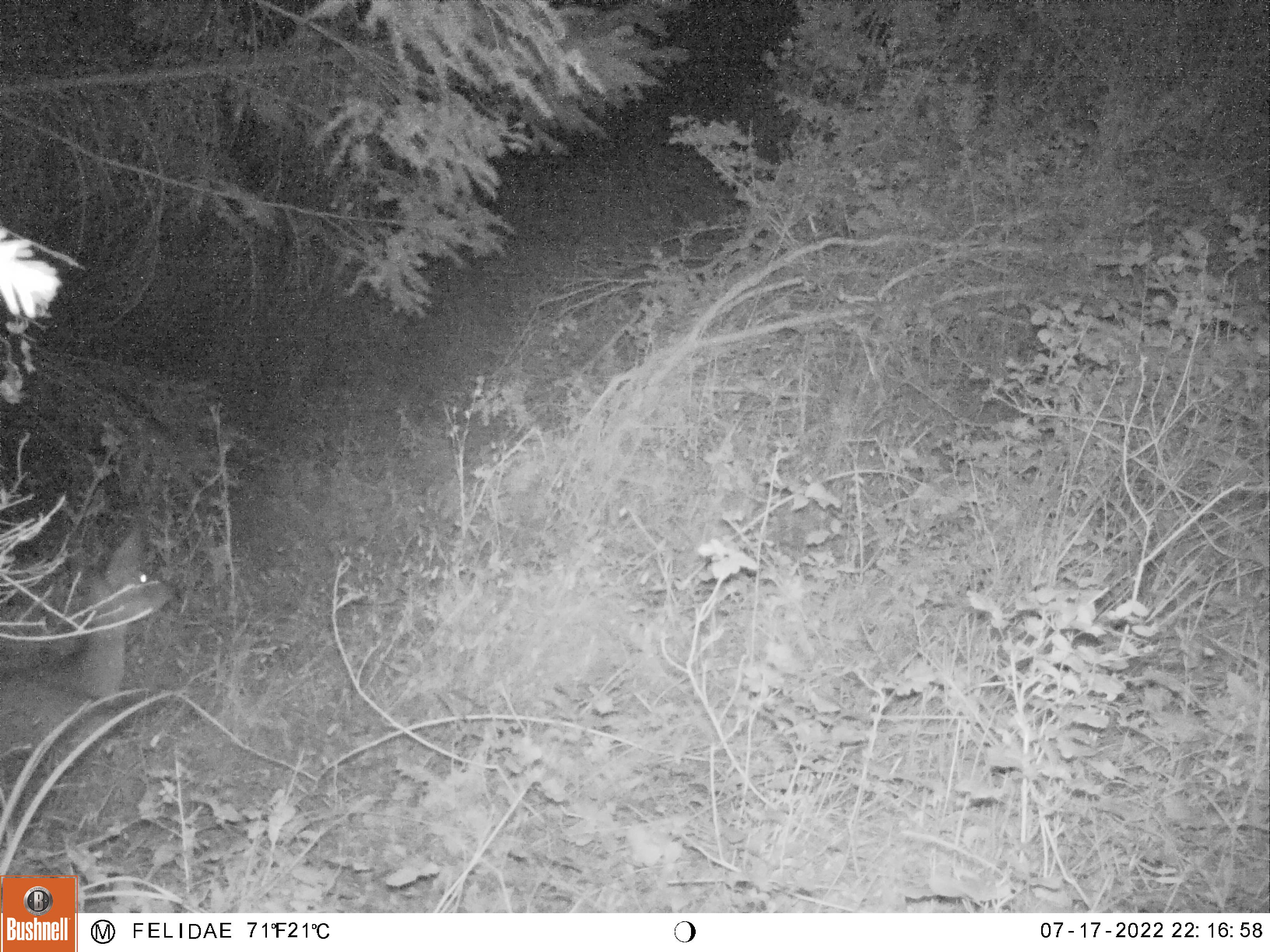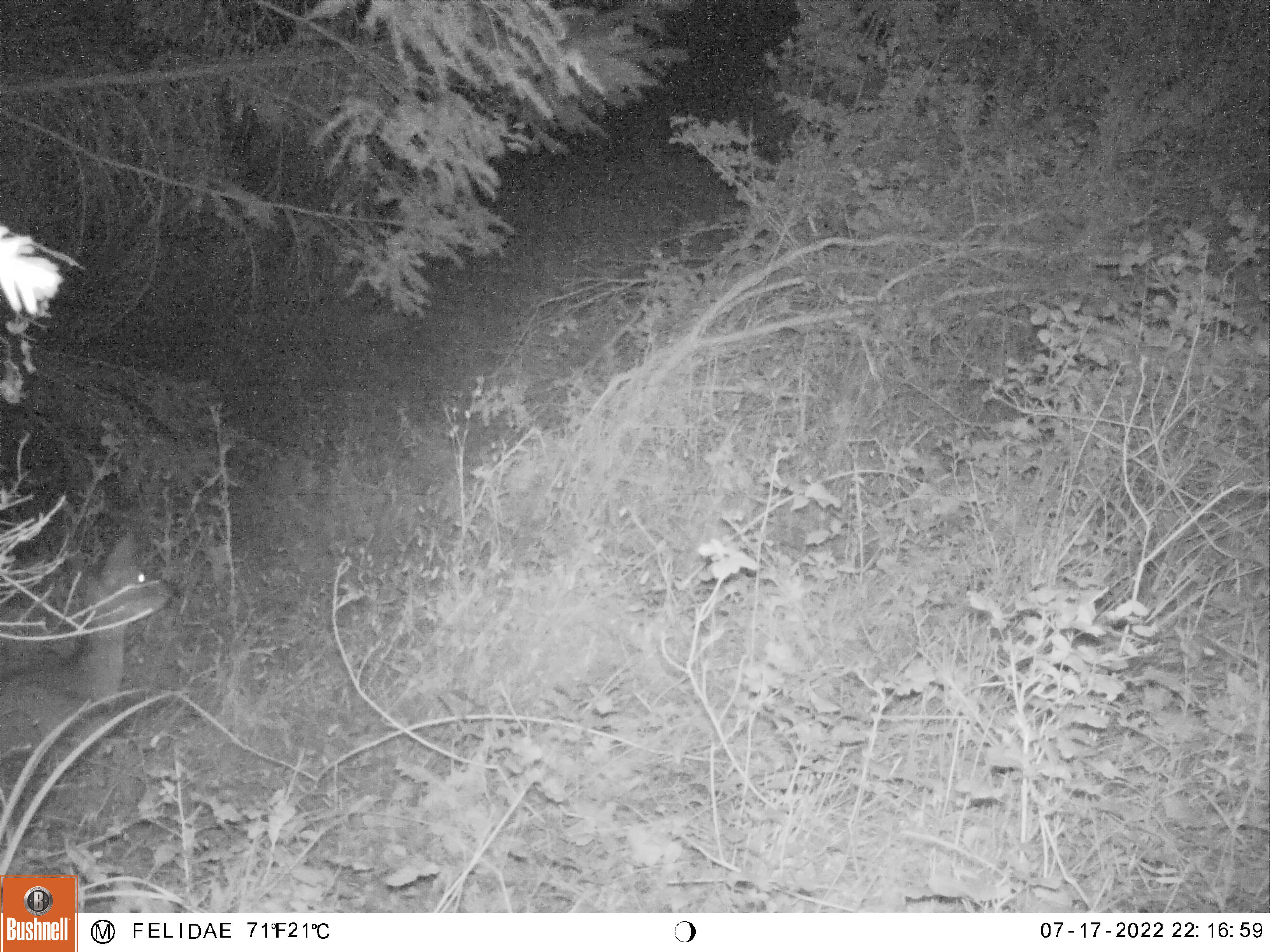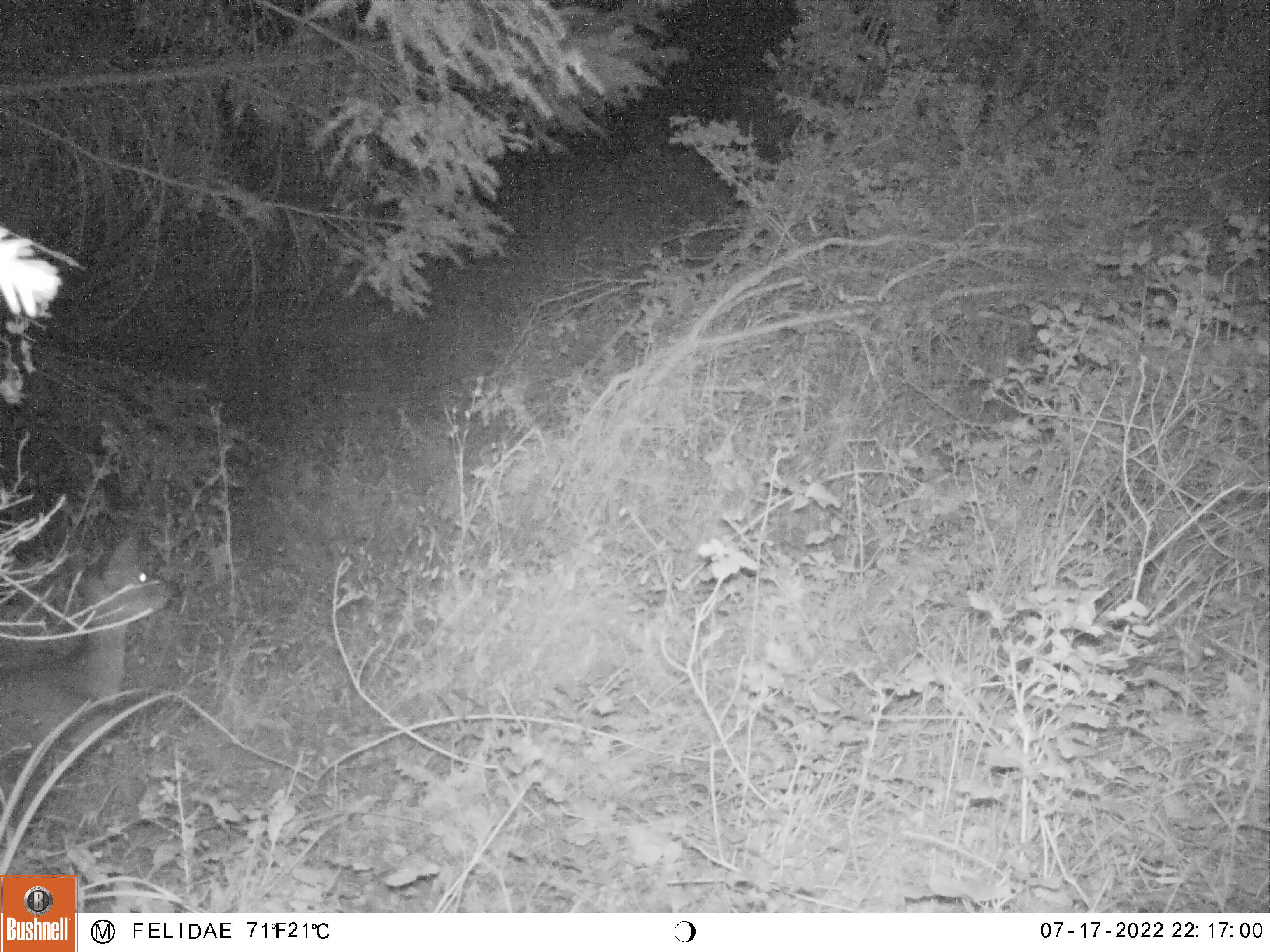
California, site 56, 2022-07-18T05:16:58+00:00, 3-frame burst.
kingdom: Animalia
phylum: Chordata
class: Mammalia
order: Artiodactyla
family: Cervidae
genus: Odocoileus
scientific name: Odocoileus hemionus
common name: mule deer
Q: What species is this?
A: Mule deer (Odocoileus hemionus).